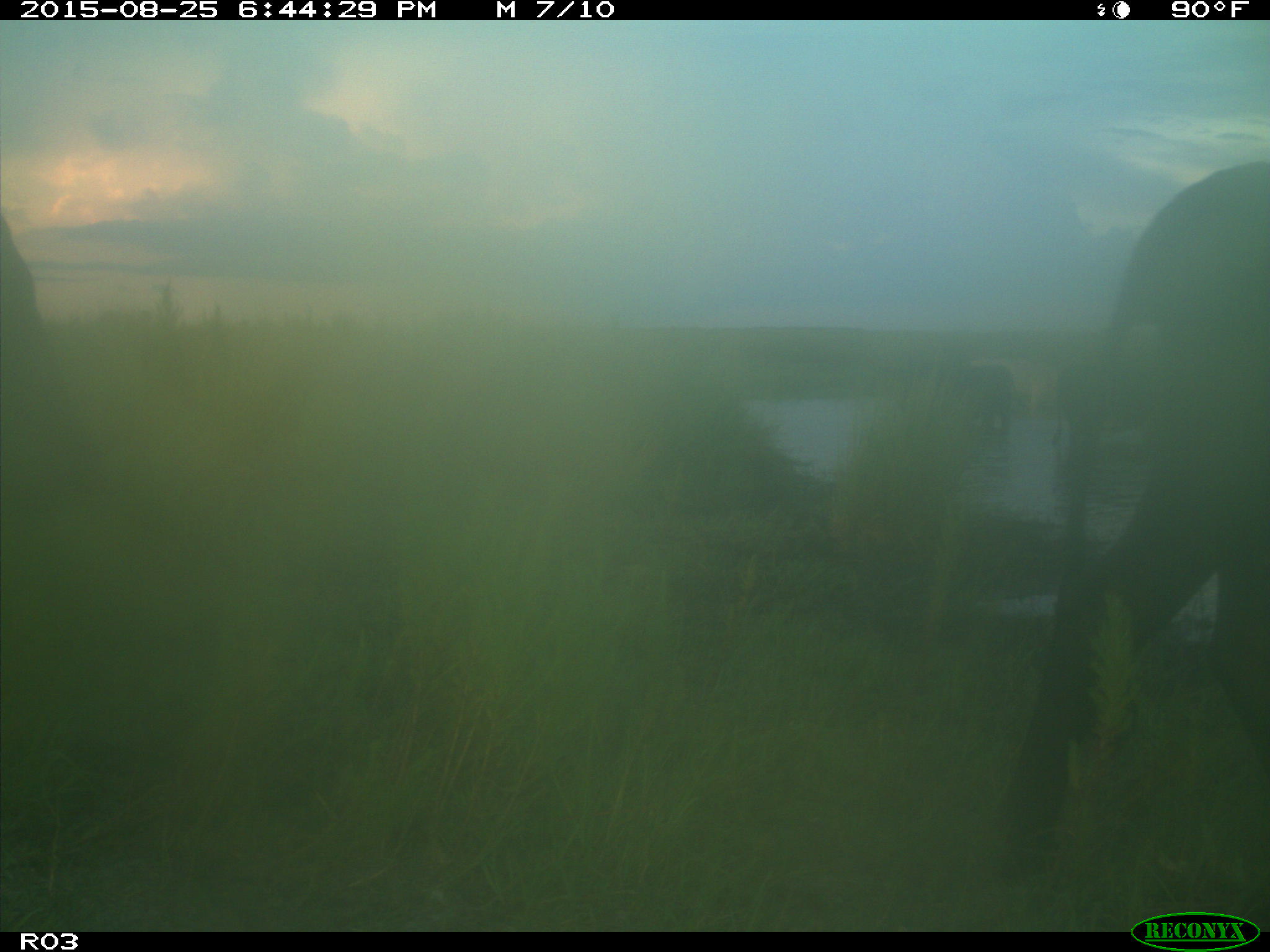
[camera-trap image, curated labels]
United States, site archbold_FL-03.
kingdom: Animalia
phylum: Chordata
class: Mammalia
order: Artiodactyla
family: Bovidae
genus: Bos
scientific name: Bos taurus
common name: domestic cow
Bos taurus (domestic cow).